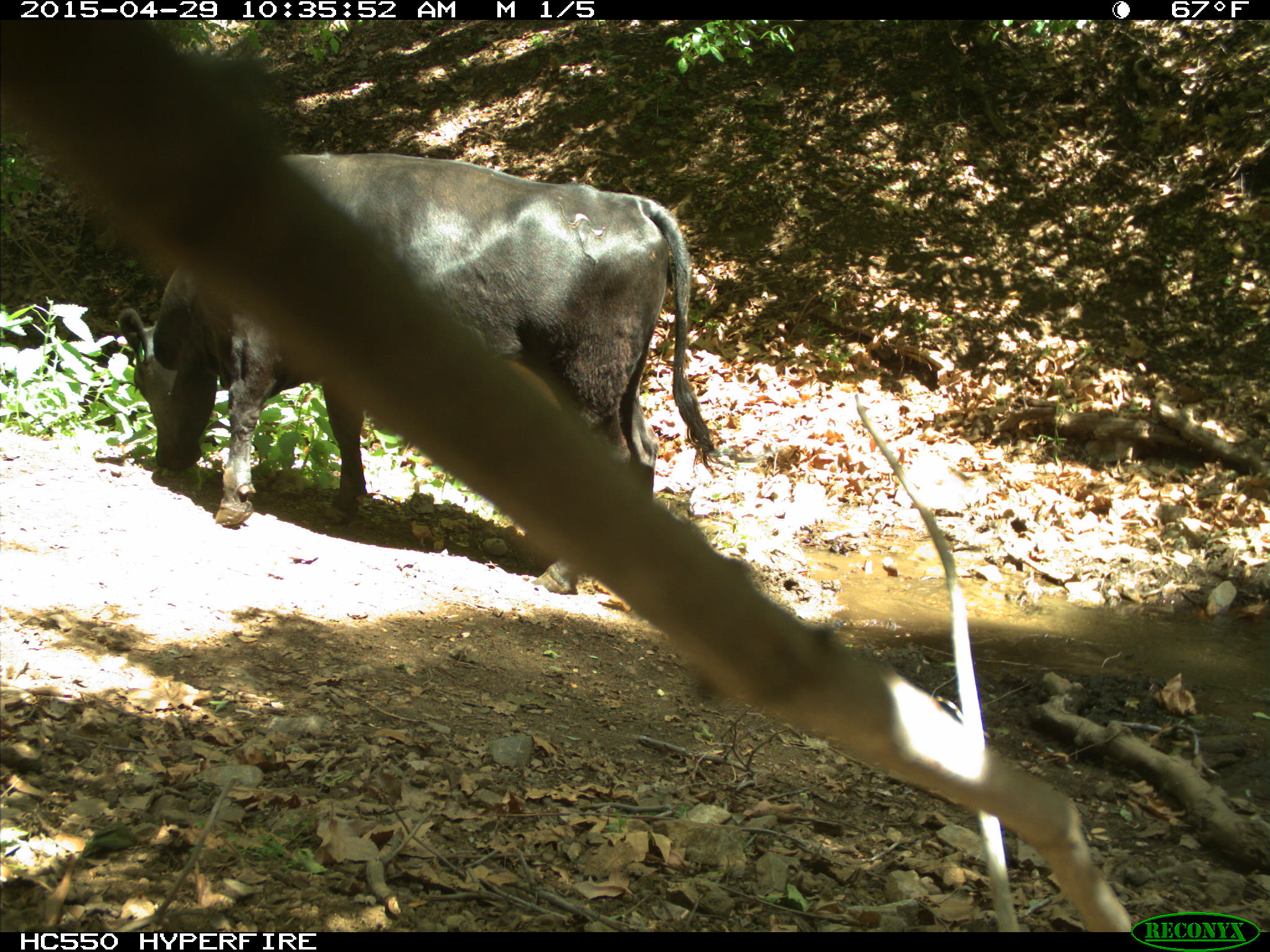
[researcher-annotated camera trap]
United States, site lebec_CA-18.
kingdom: Animalia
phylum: Chordata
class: Mammalia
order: Artiodactyla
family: Bovidae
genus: Bos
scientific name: Bos taurus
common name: domestic cow